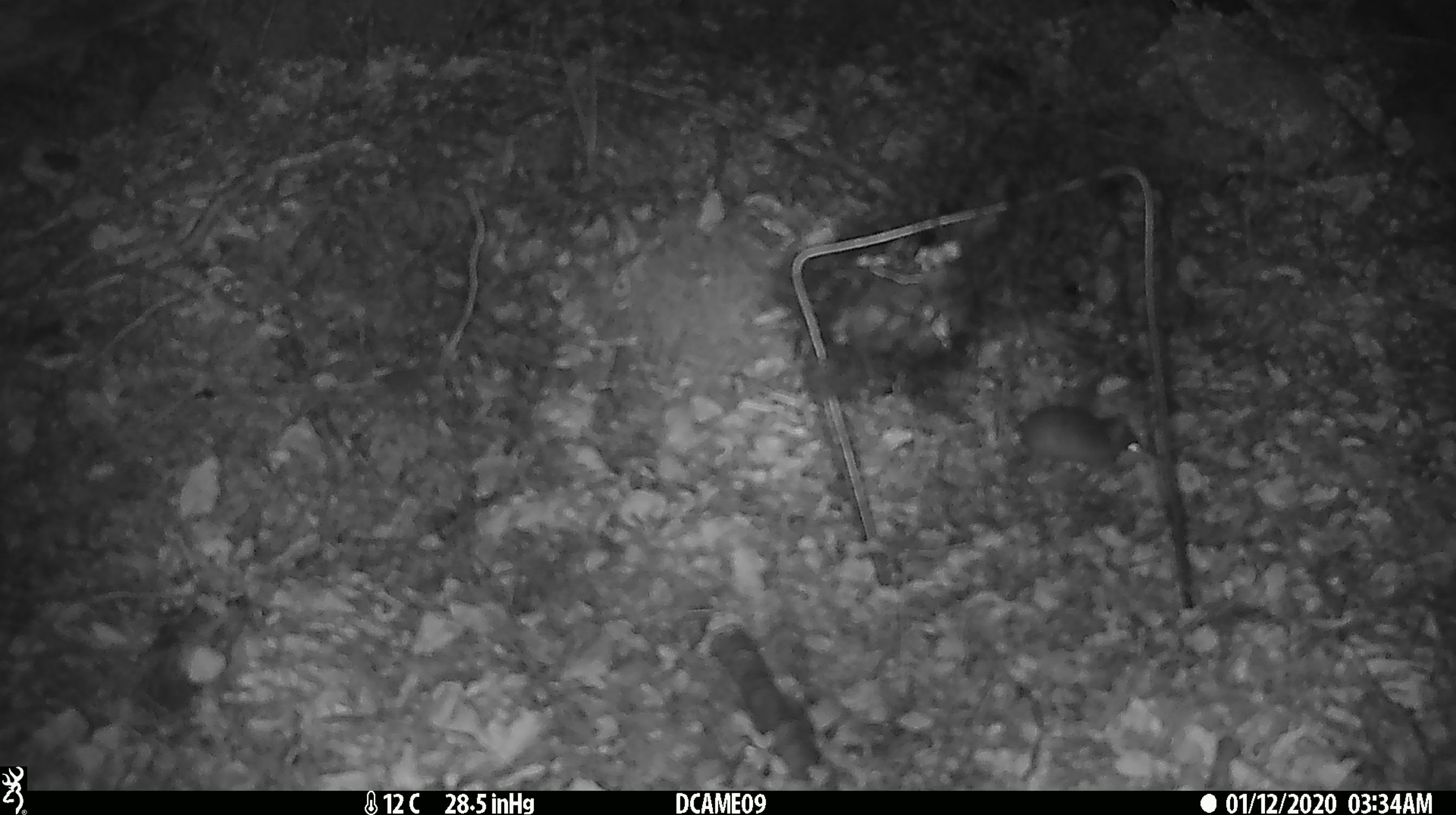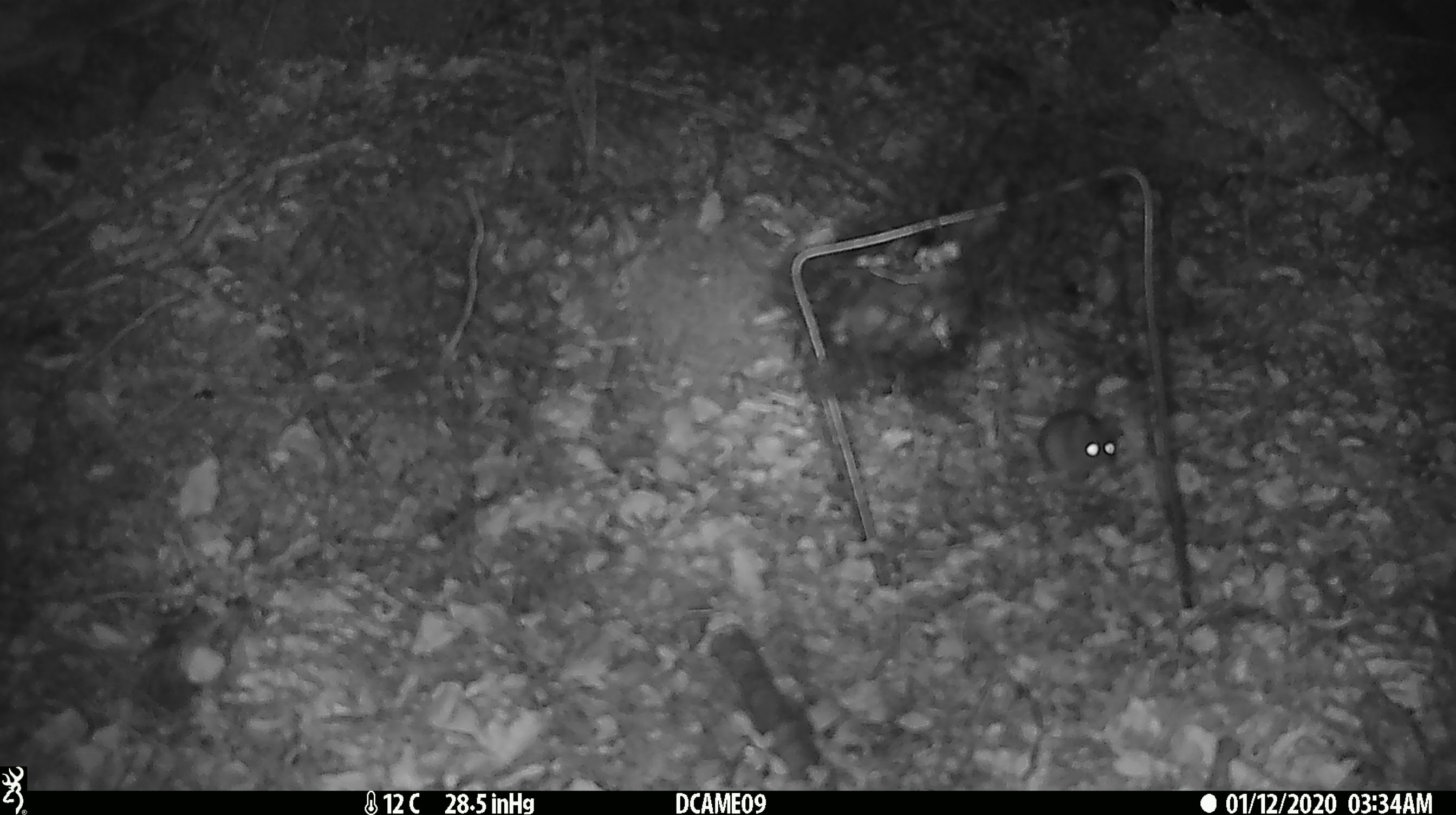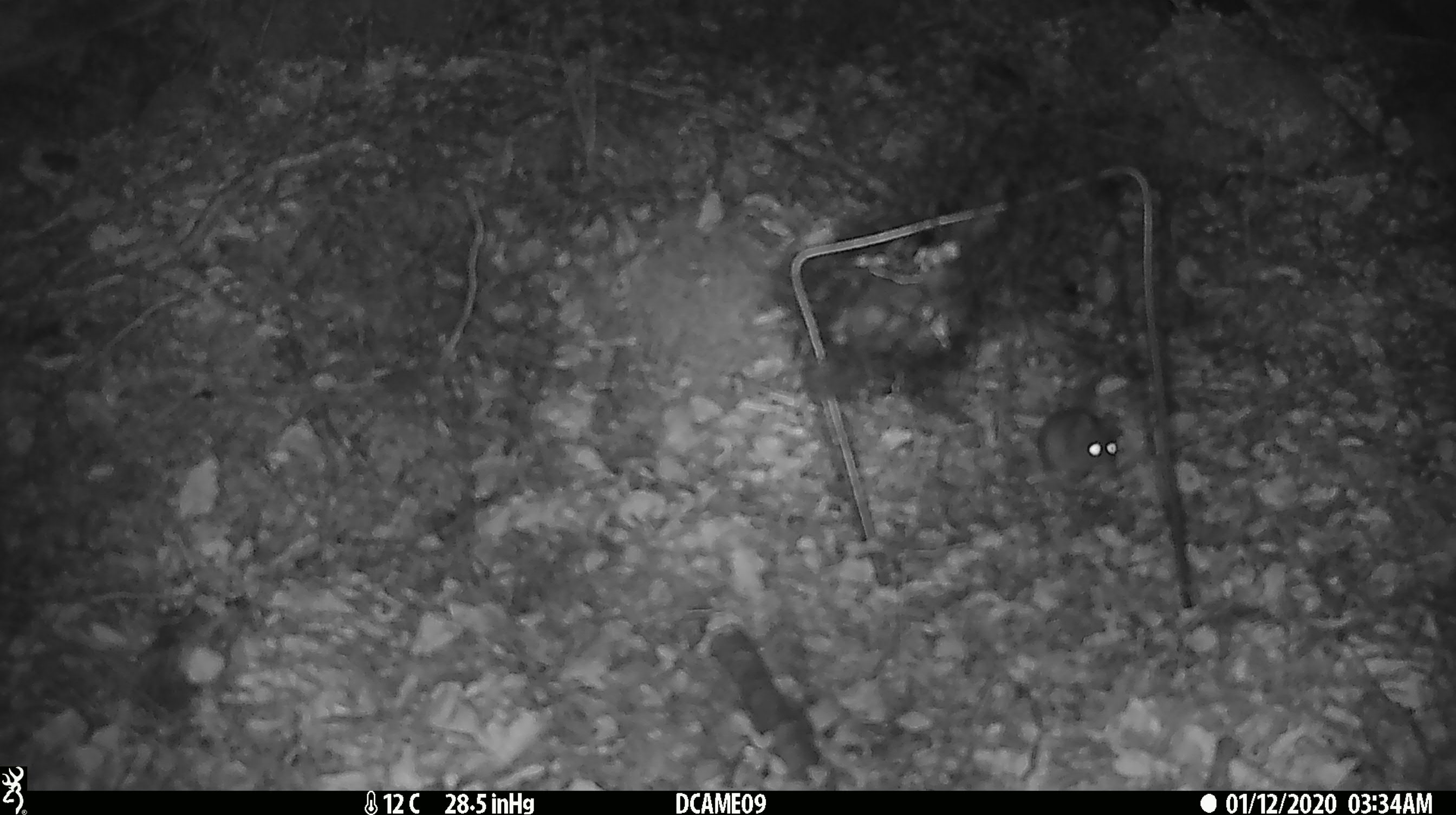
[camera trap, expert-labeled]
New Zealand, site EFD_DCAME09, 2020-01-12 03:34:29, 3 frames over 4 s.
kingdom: Animalia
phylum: Chordata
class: Mammalia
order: Rodentia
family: Muridae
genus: Mus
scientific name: Mus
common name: mouse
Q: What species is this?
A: Mouse (Mus).